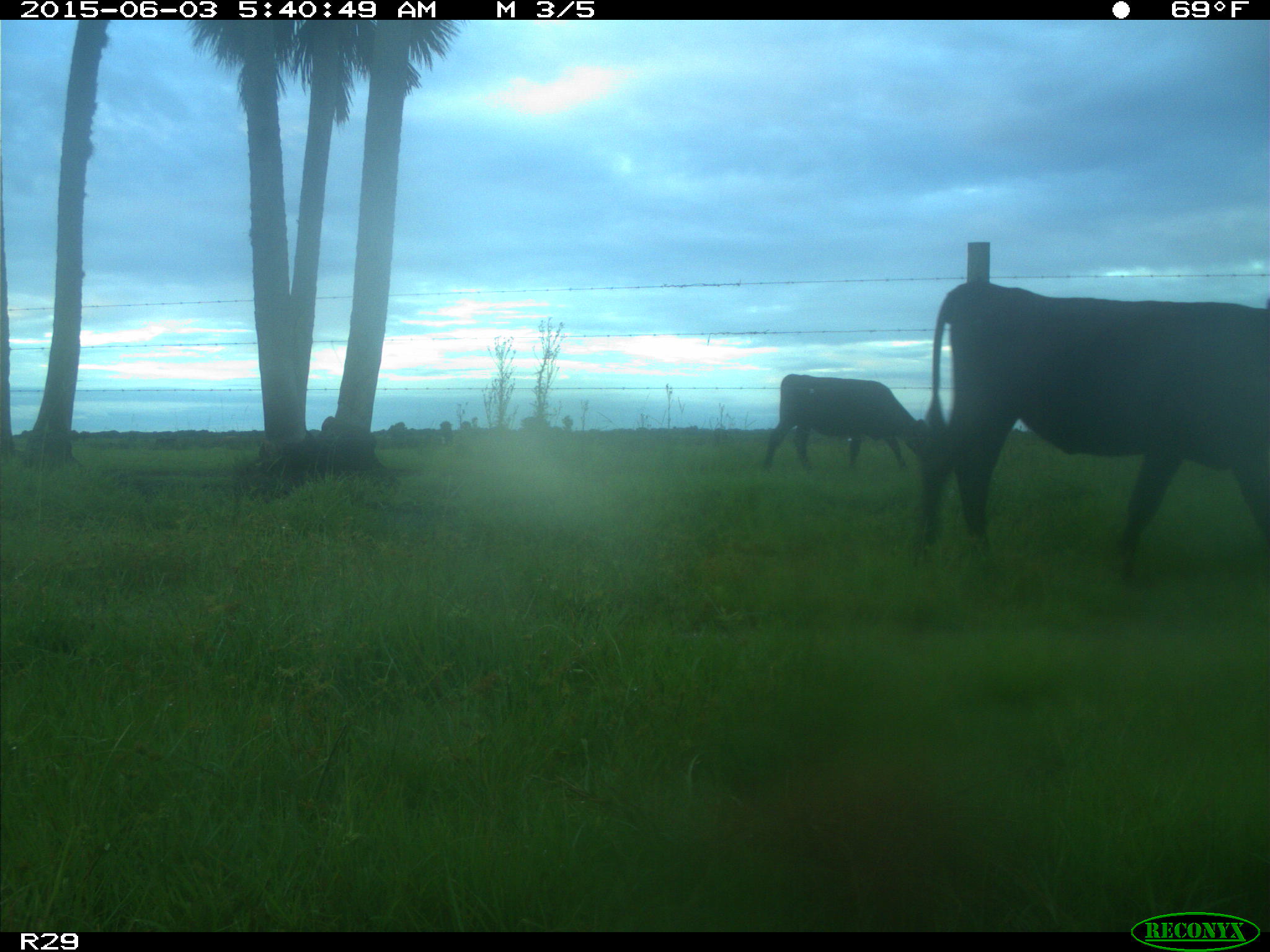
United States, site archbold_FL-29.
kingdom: Animalia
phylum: Chordata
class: Mammalia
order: Artiodactyla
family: Bovidae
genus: Bos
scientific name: Bos taurus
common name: domestic cow